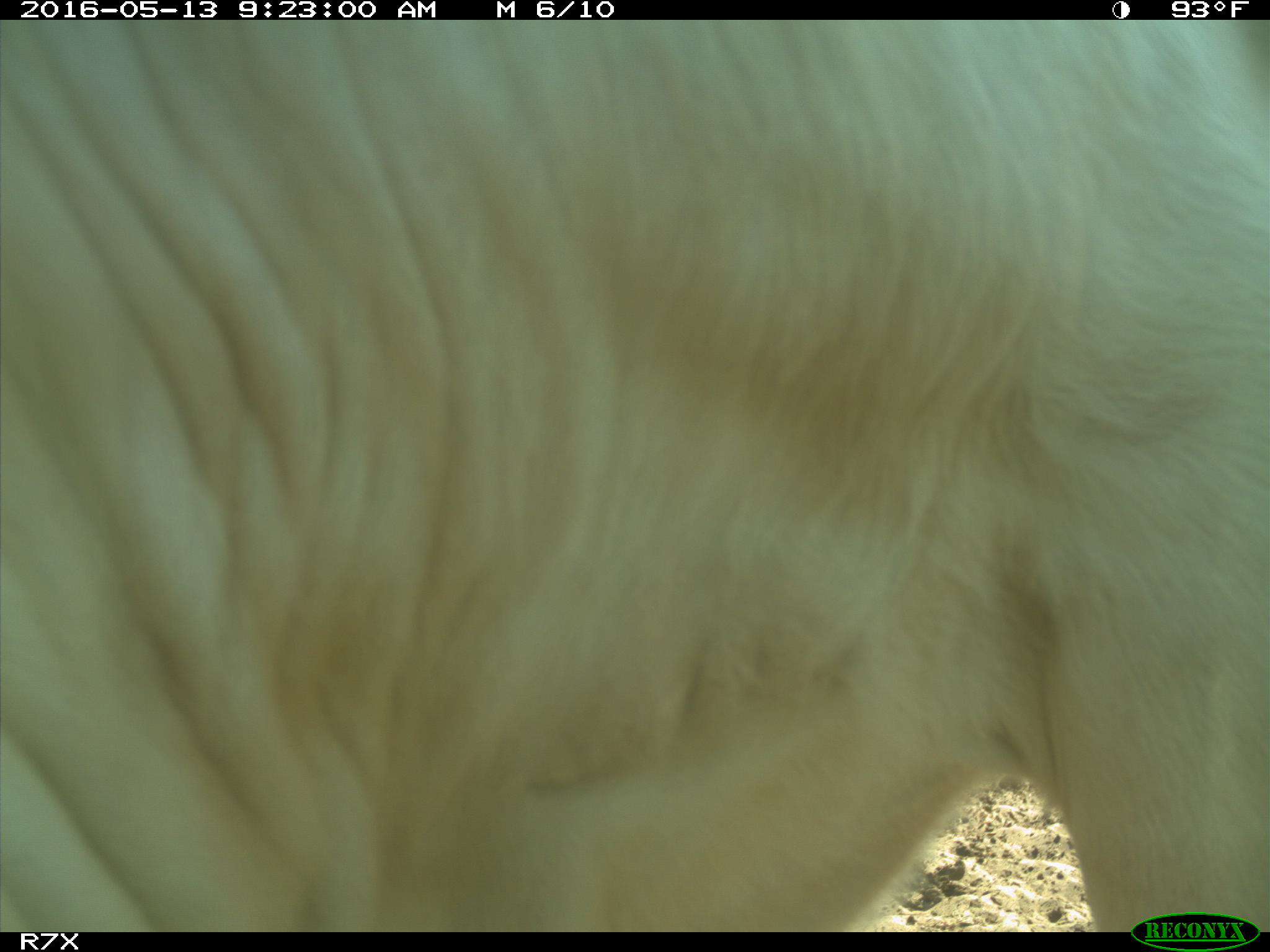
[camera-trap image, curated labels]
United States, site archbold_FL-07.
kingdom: Animalia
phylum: Chordata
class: Mammalia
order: Artiodactyla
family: Bovidae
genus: Bos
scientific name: Bos taurus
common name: domestic cow